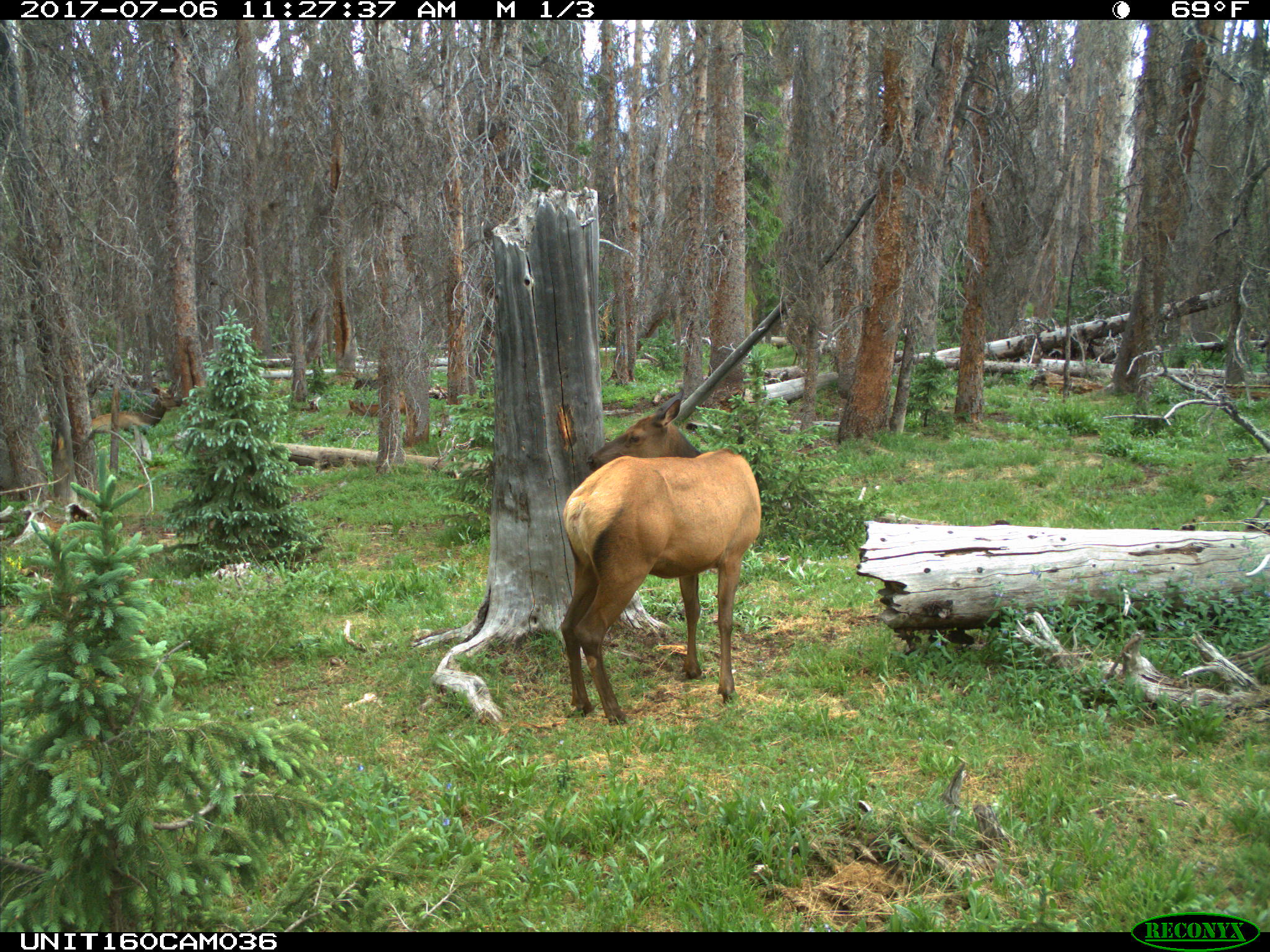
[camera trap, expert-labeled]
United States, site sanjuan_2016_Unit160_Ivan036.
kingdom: Animalia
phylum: Chordata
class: Mammalia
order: Artiodactyla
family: Cervidae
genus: Cervus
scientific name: Cervus elaphus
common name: red deer